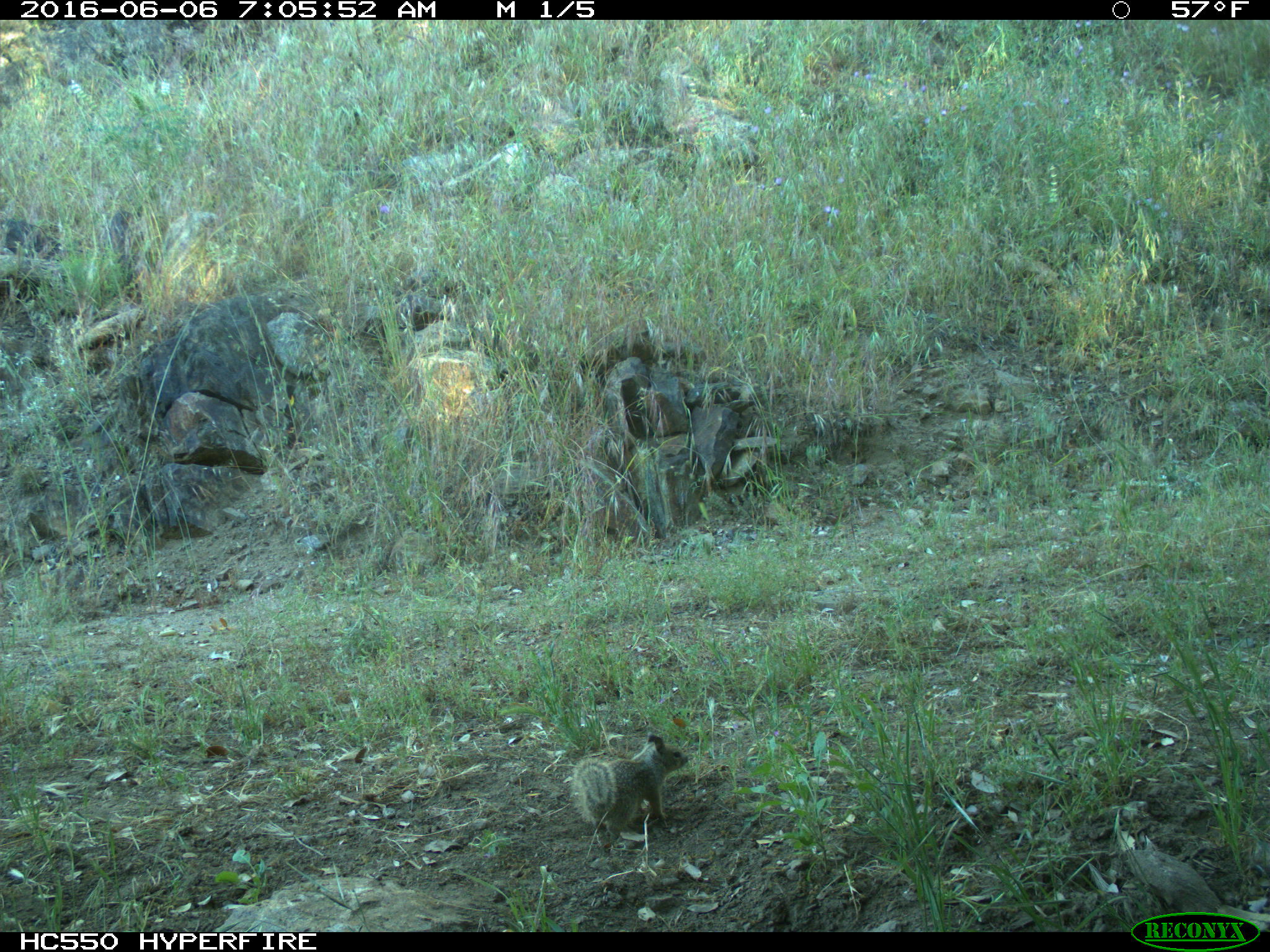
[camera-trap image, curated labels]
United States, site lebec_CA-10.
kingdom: Animalia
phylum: Chordata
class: Mammalia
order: Rodentia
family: Sciuridae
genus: Otospermophilus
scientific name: Otospermophilus beecheyi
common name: california ground squirrel